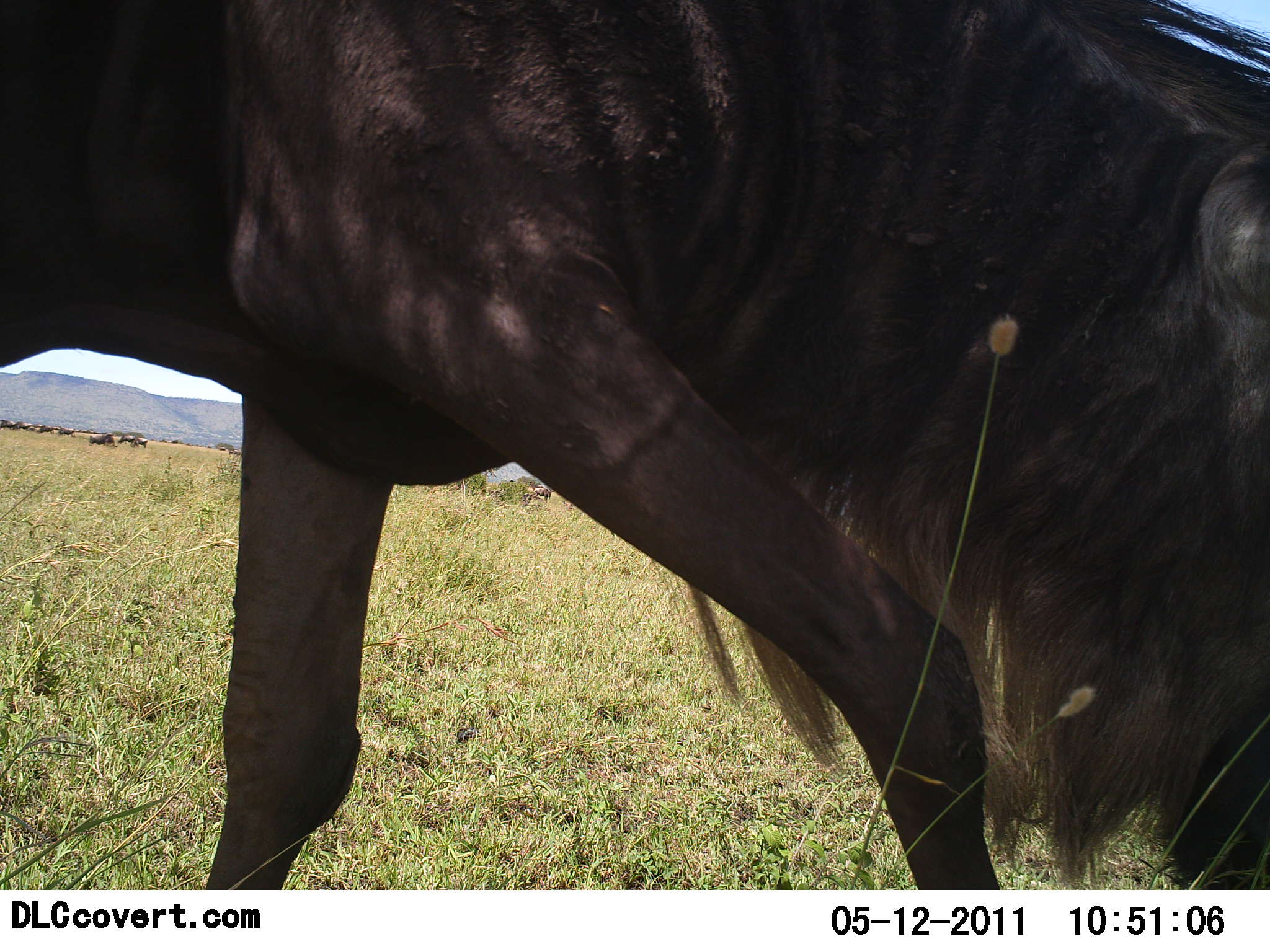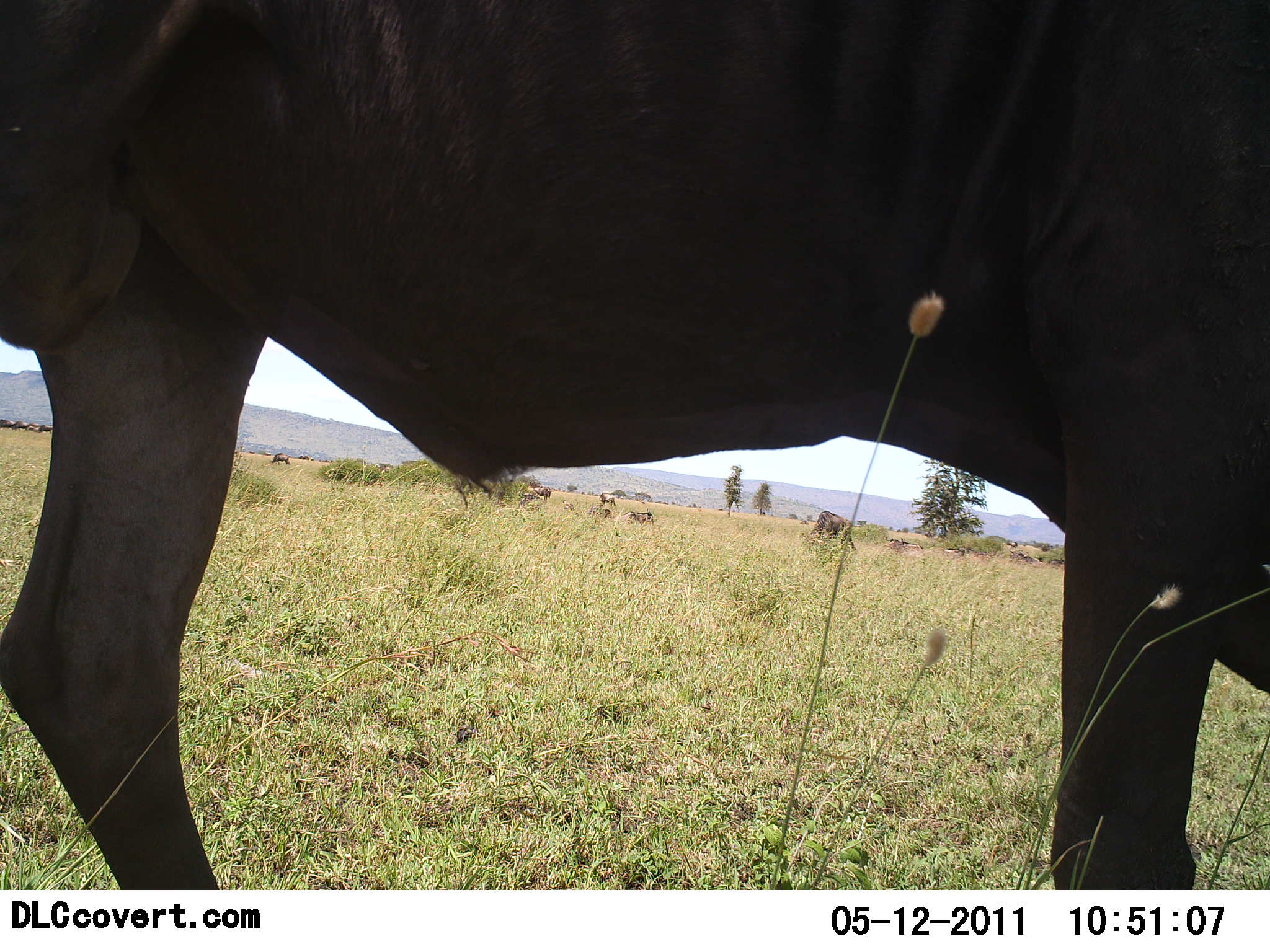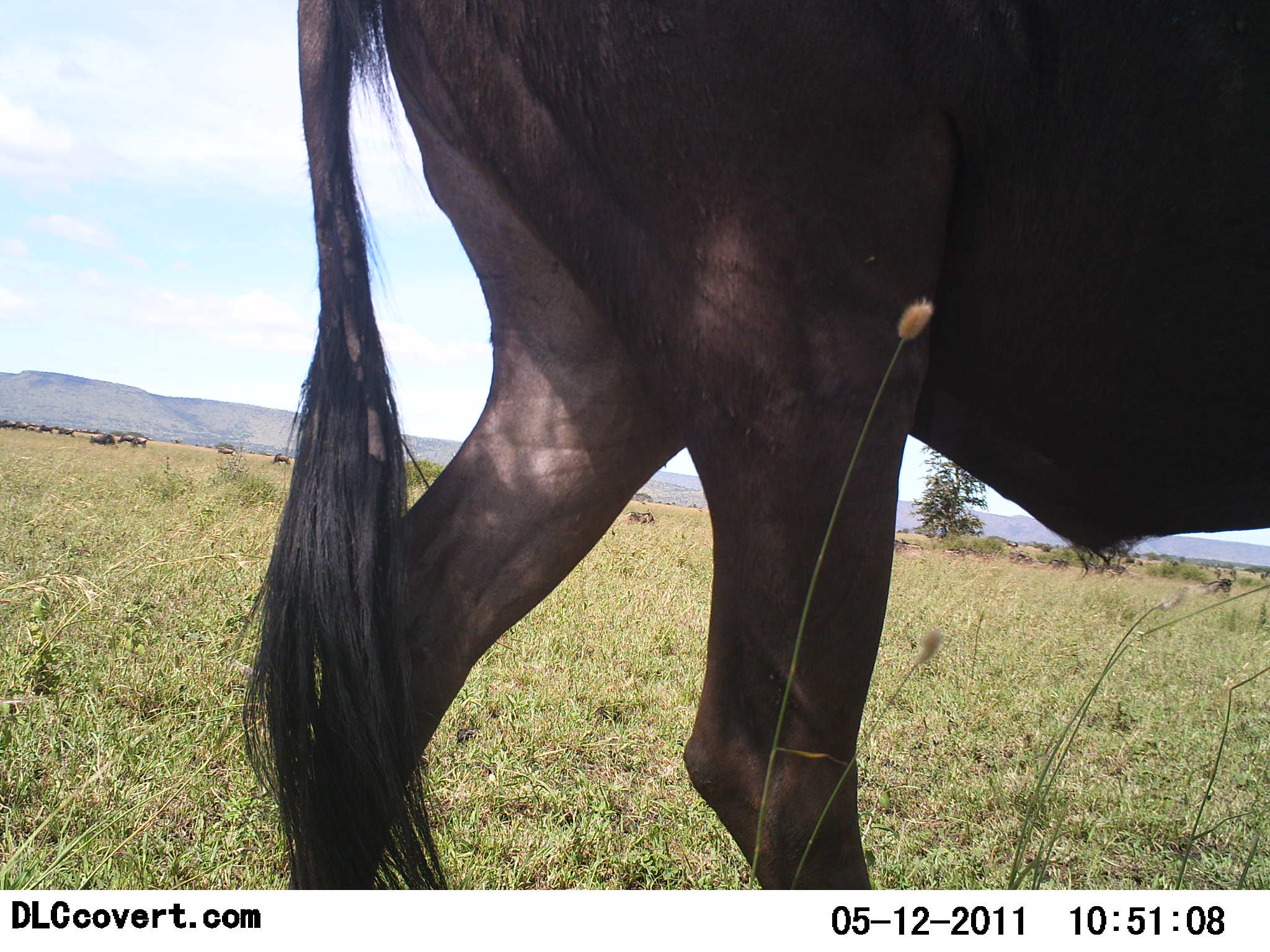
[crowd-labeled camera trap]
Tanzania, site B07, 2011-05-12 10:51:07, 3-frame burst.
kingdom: Animalia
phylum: Chordata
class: Mammalia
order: Artiodactyla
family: Bovidae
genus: Connochaetes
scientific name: Connochaetes taurinus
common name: blue wildebeest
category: wildebeest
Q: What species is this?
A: Wildebeest (blue wildebeest) (Connochaetes taurinus).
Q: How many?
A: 1.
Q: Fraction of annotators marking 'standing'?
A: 27%.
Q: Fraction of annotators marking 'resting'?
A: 0%.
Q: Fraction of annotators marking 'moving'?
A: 91%.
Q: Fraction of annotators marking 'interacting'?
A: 0%.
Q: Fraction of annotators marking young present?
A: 0%.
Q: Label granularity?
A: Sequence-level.